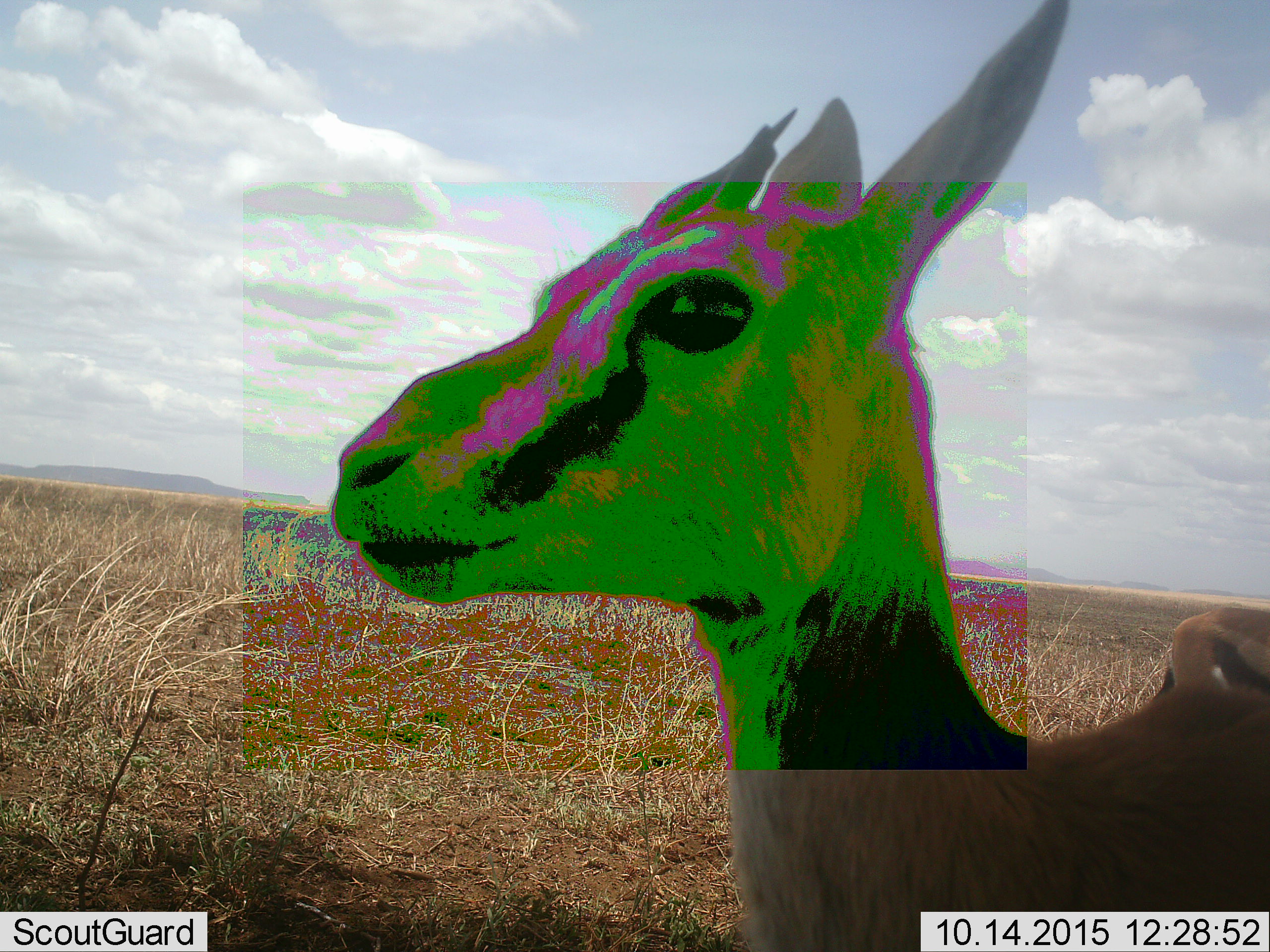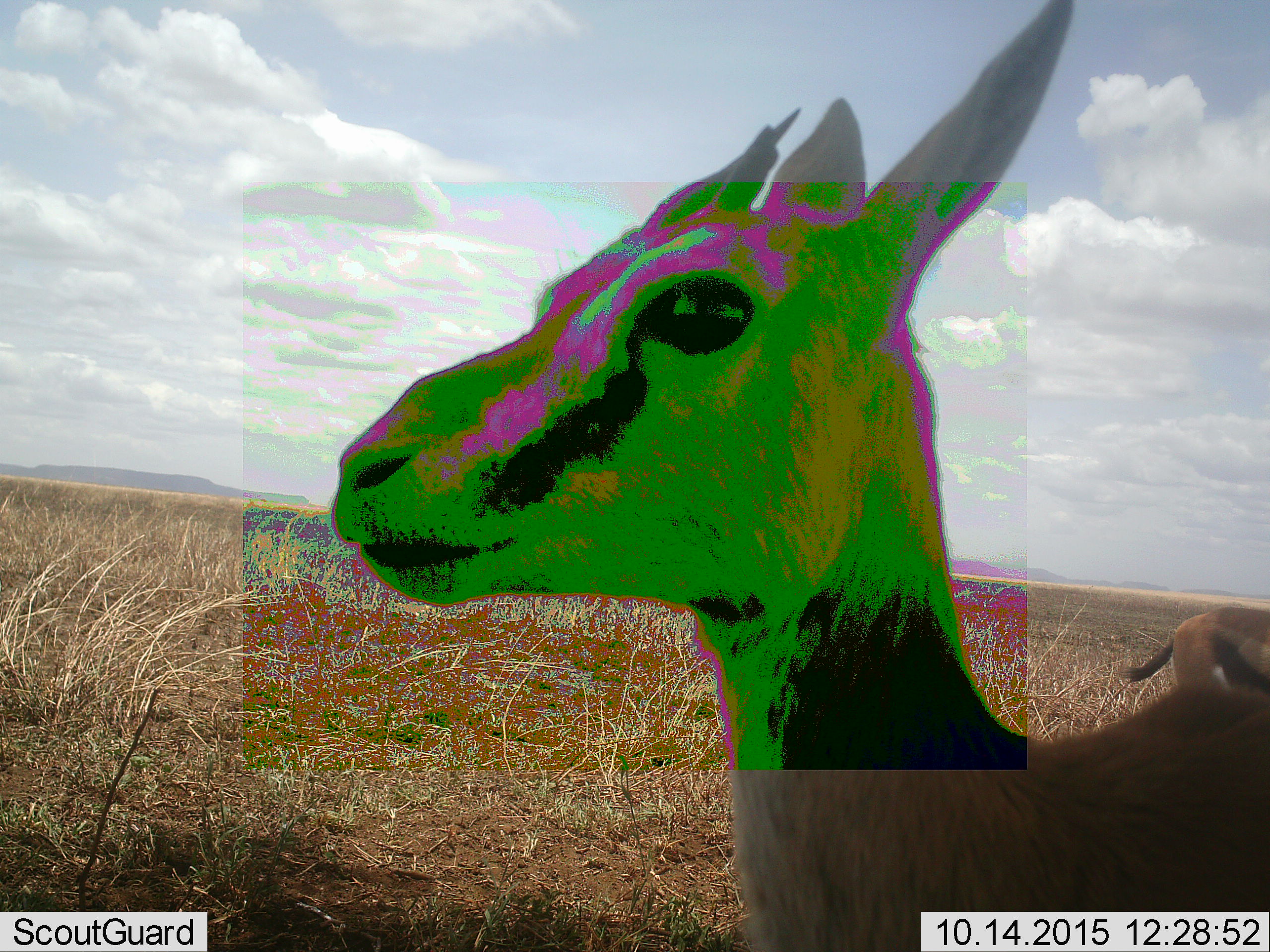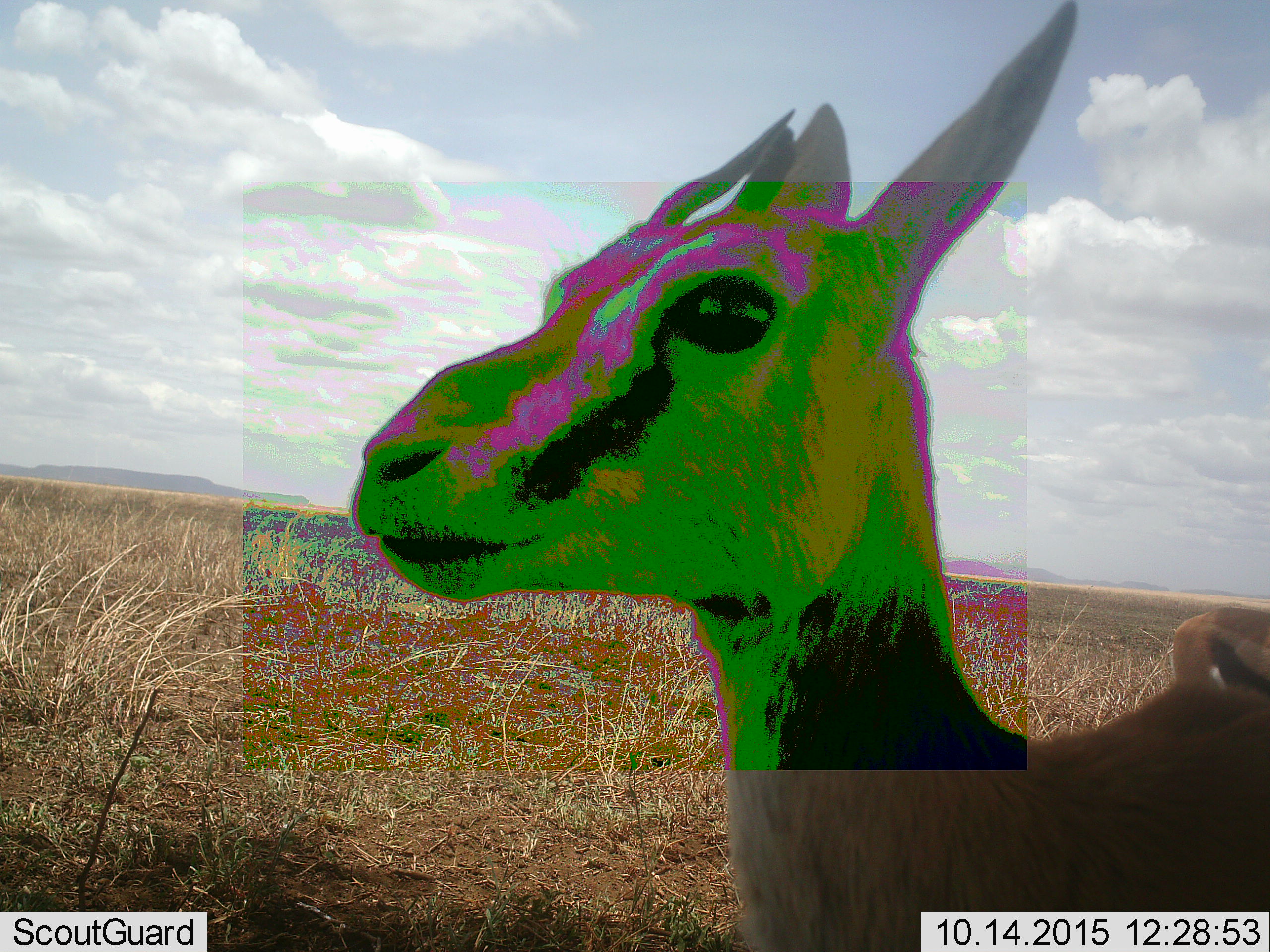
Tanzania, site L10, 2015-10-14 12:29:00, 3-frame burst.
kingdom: Animalia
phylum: Chordata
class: Mammalia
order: Artiodactyla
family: Bovidae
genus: Eudorcas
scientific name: Eudorcas thomsonii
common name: thomson's gazelle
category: gazellethomsons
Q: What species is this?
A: Gazellethomsons (thomson's gazelle) (Eudorcas thomsonii).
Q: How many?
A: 2.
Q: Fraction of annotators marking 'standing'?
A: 100%.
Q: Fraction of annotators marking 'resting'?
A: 0%.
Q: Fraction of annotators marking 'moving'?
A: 11%.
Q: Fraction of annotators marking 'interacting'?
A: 0%.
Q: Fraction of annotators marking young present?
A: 0%.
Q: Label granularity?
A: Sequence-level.